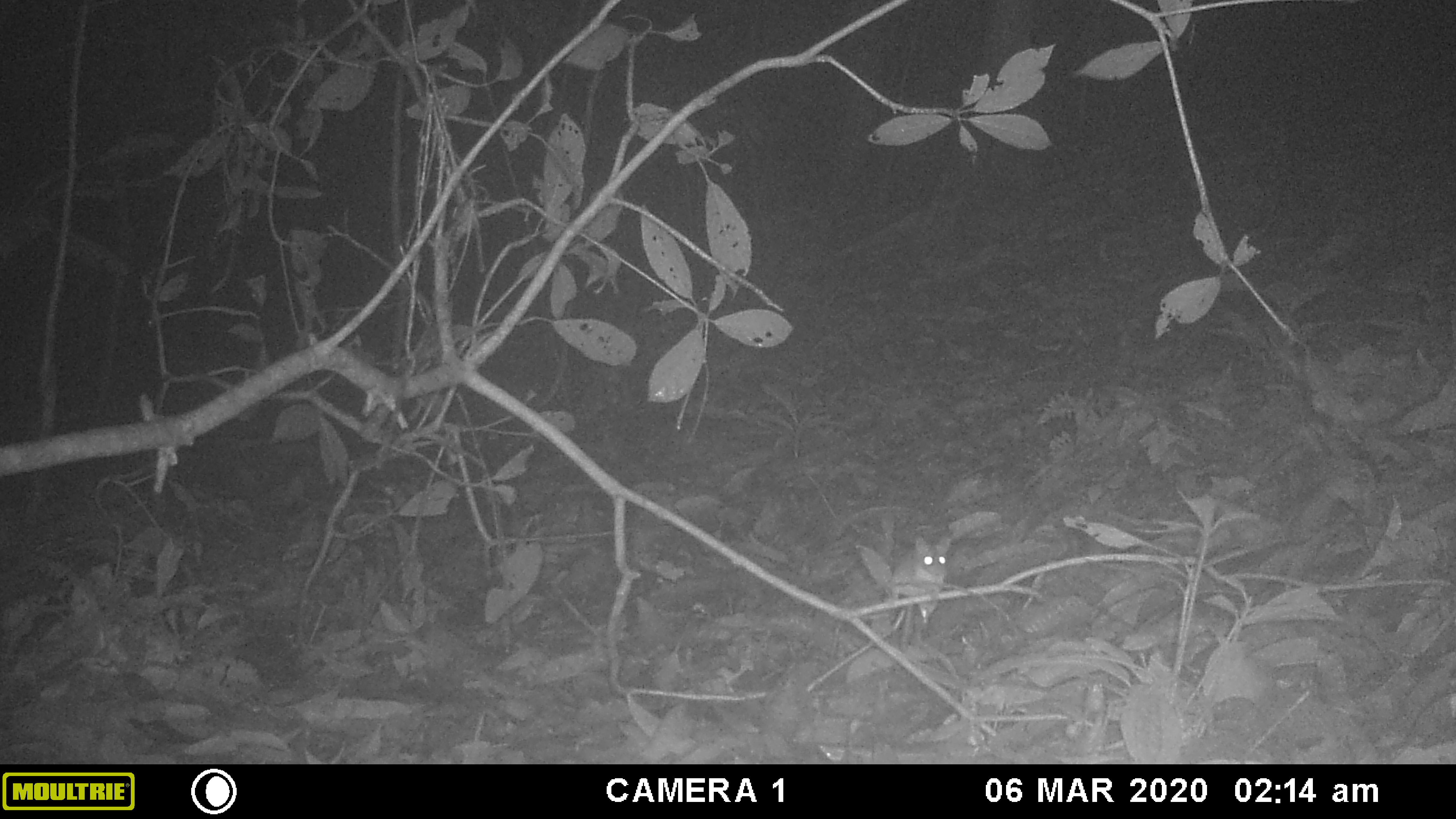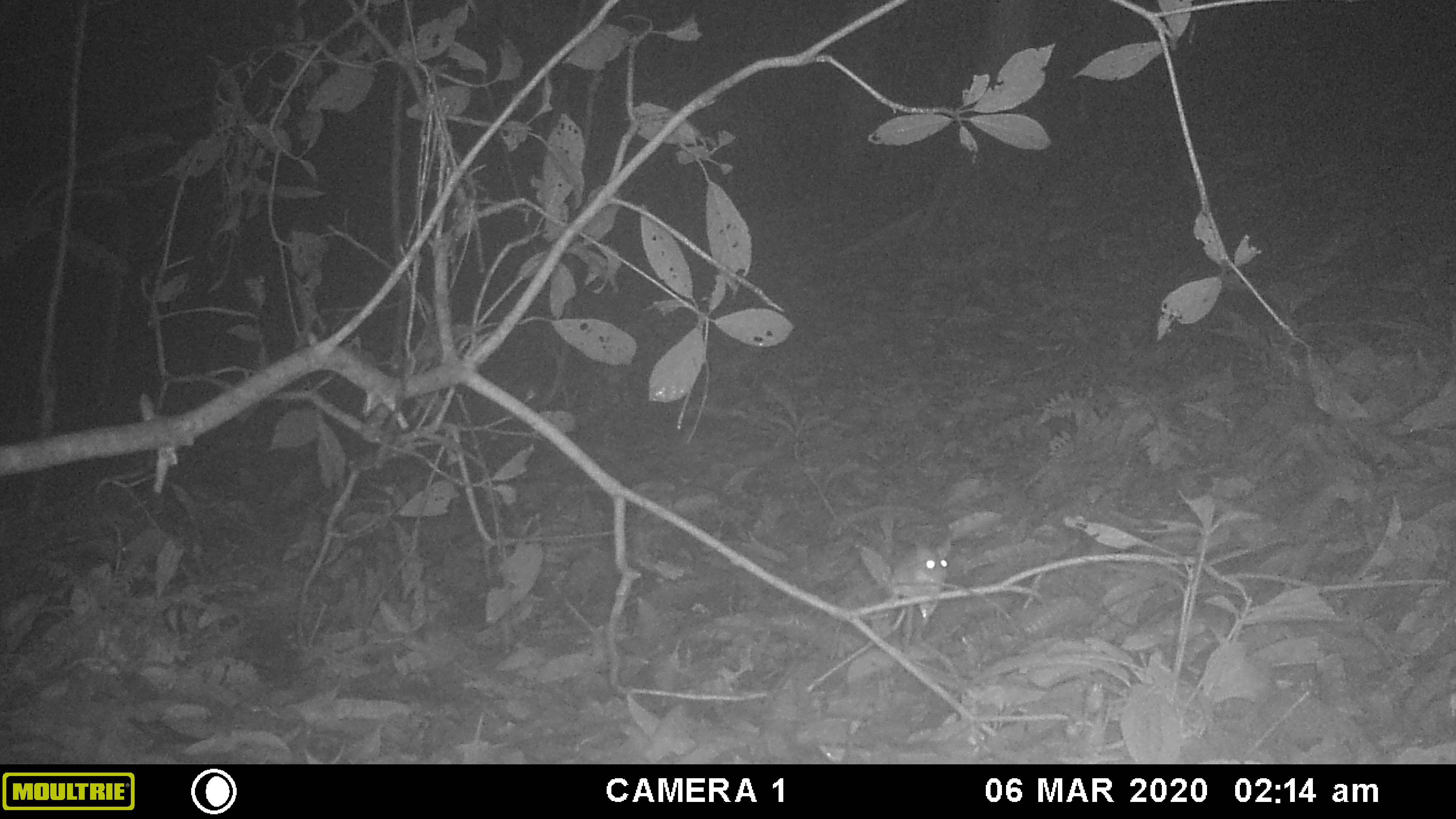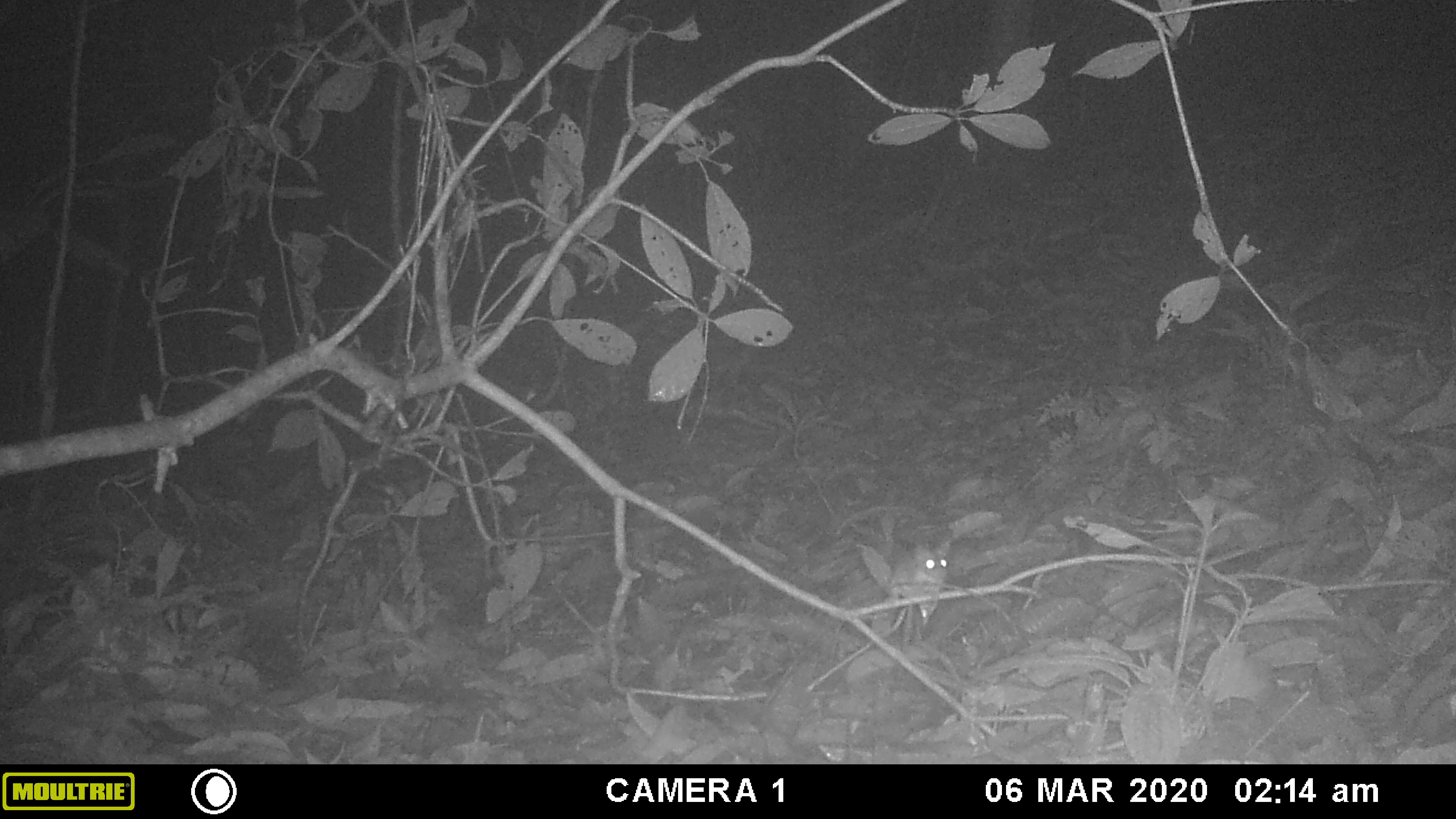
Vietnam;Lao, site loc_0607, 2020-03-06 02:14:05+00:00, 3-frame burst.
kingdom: Animalia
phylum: Chordata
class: Mammalia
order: Rodentia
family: Muridae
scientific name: Muridae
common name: old-world mice and rats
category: unidentified murid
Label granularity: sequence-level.